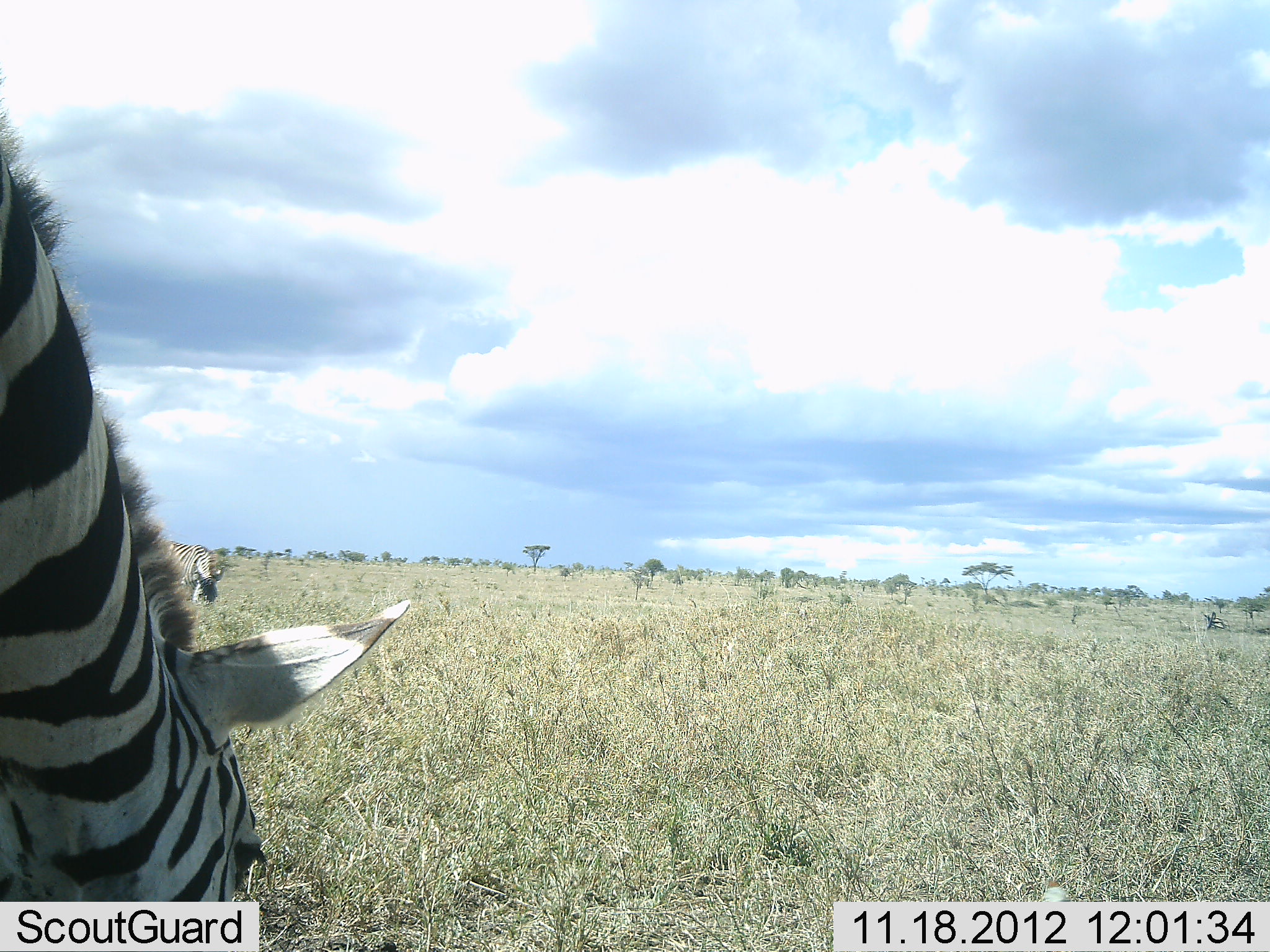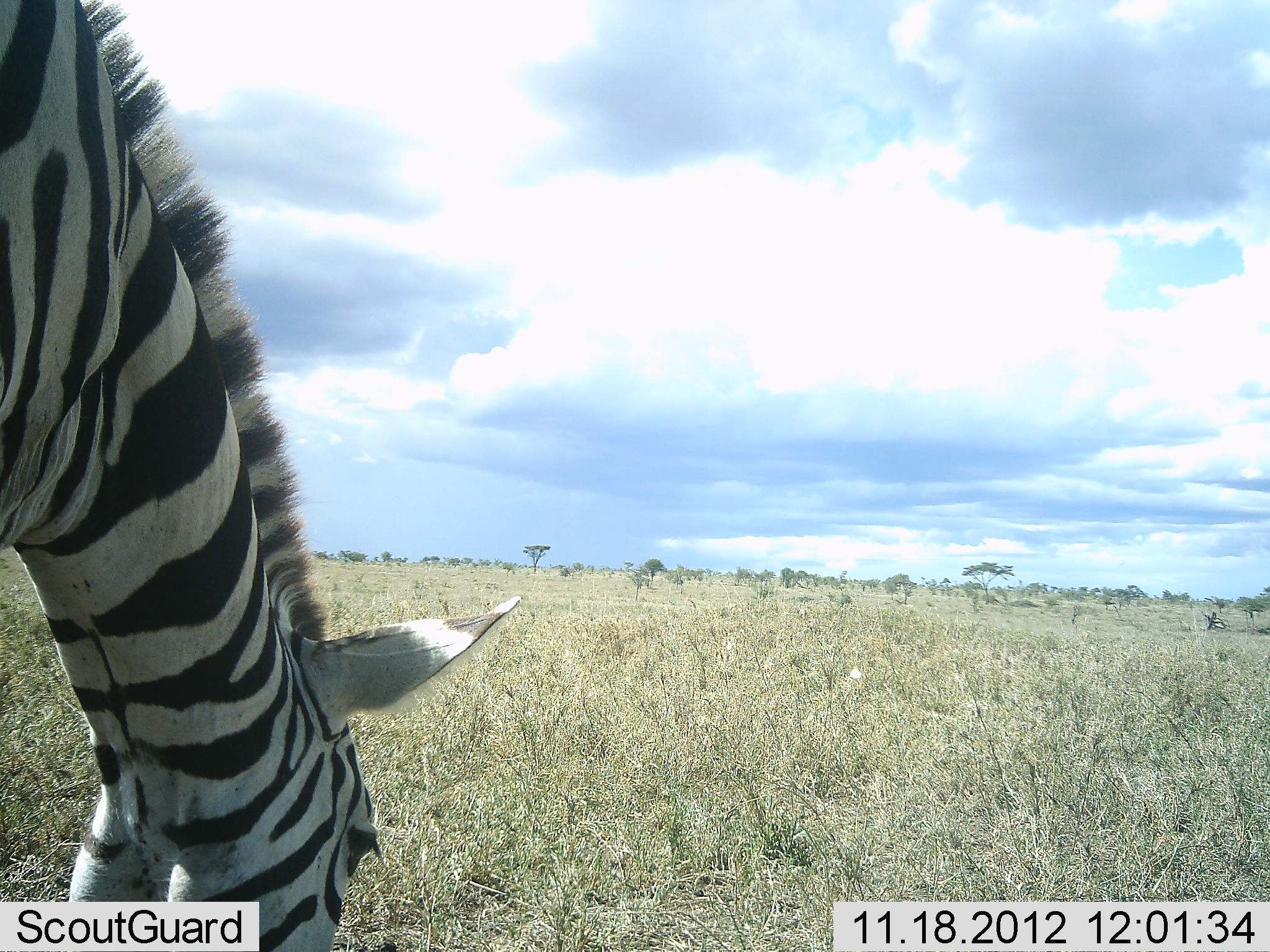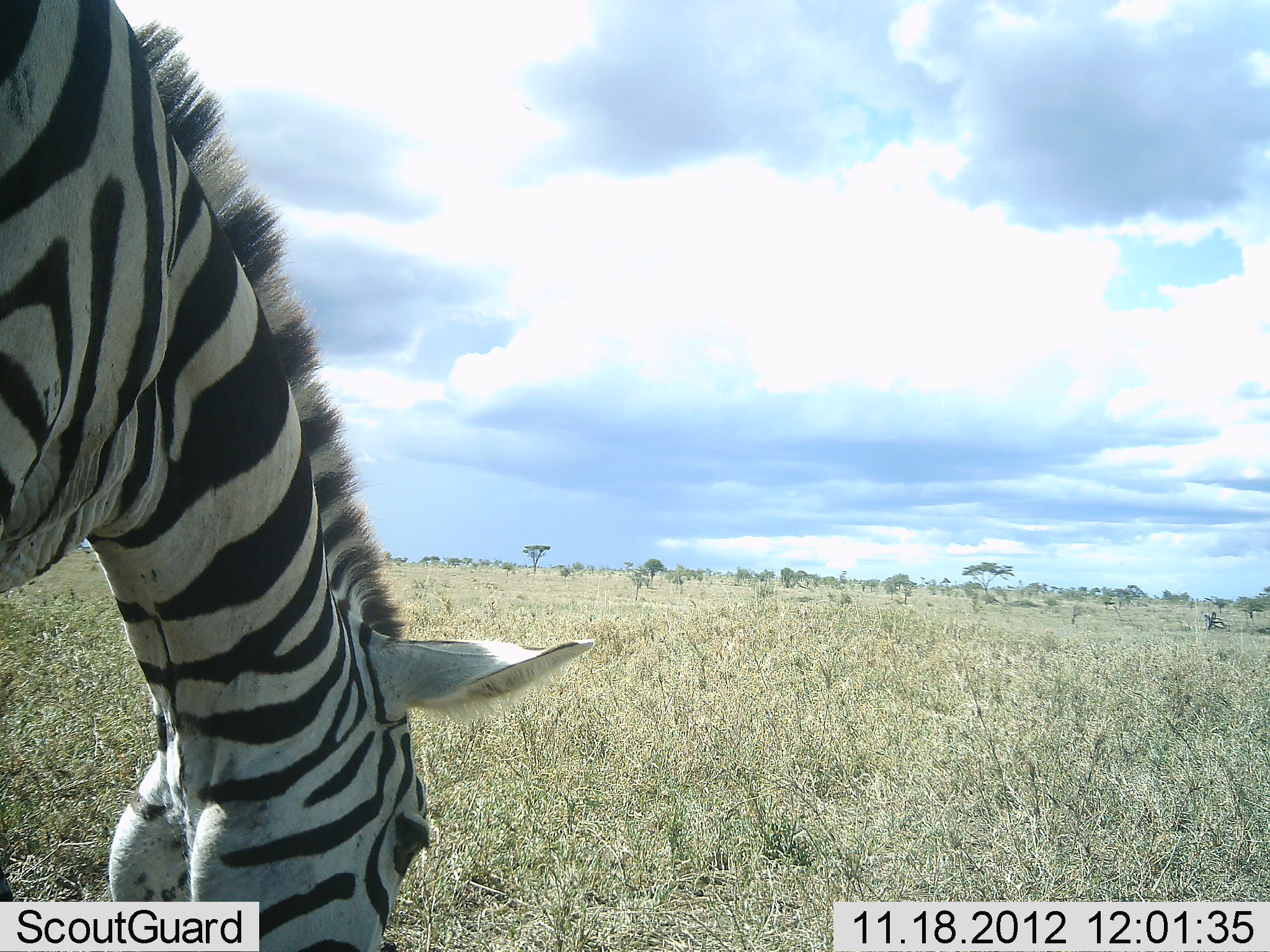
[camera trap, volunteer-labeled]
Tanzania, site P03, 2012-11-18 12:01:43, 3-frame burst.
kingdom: Animalia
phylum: Chordata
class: Mammalia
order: Perissodactyla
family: Equidae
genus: Equus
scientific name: Equus quagga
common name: plains zebra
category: zebra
Zebra (plains zebra) (Equus quagga), count 2. Behavior (volunteer vote fractions): standing 10%, resting 0%, moving 0%, interacting 0%. Young present (vote fraction): 0%. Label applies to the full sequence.